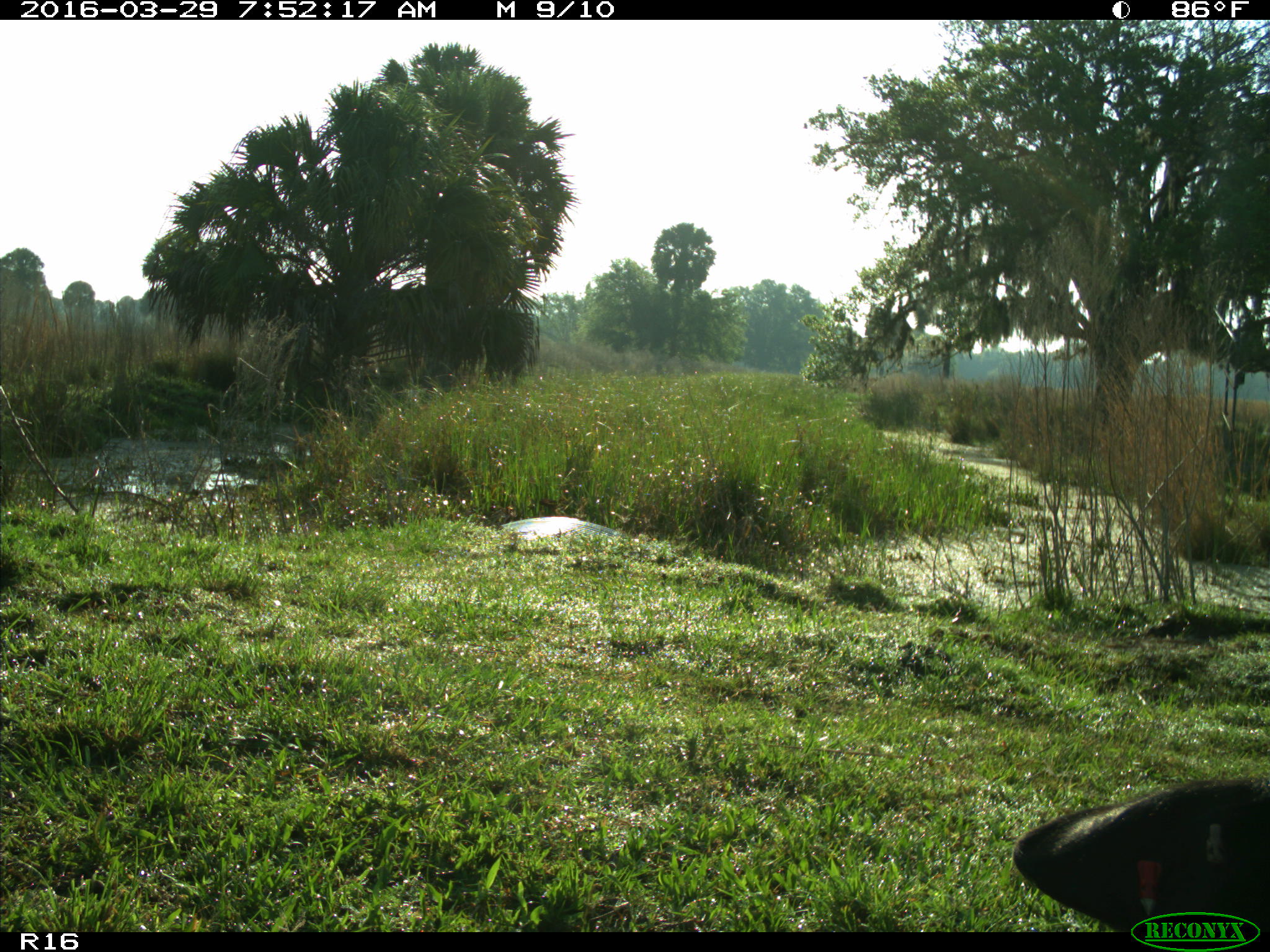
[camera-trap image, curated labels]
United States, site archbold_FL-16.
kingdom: Animalia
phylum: Chordata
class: Mammalia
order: Artiodactyla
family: Bovidae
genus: Bos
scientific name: Bos taurus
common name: domestic cow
Bos taurus (domestic cow).